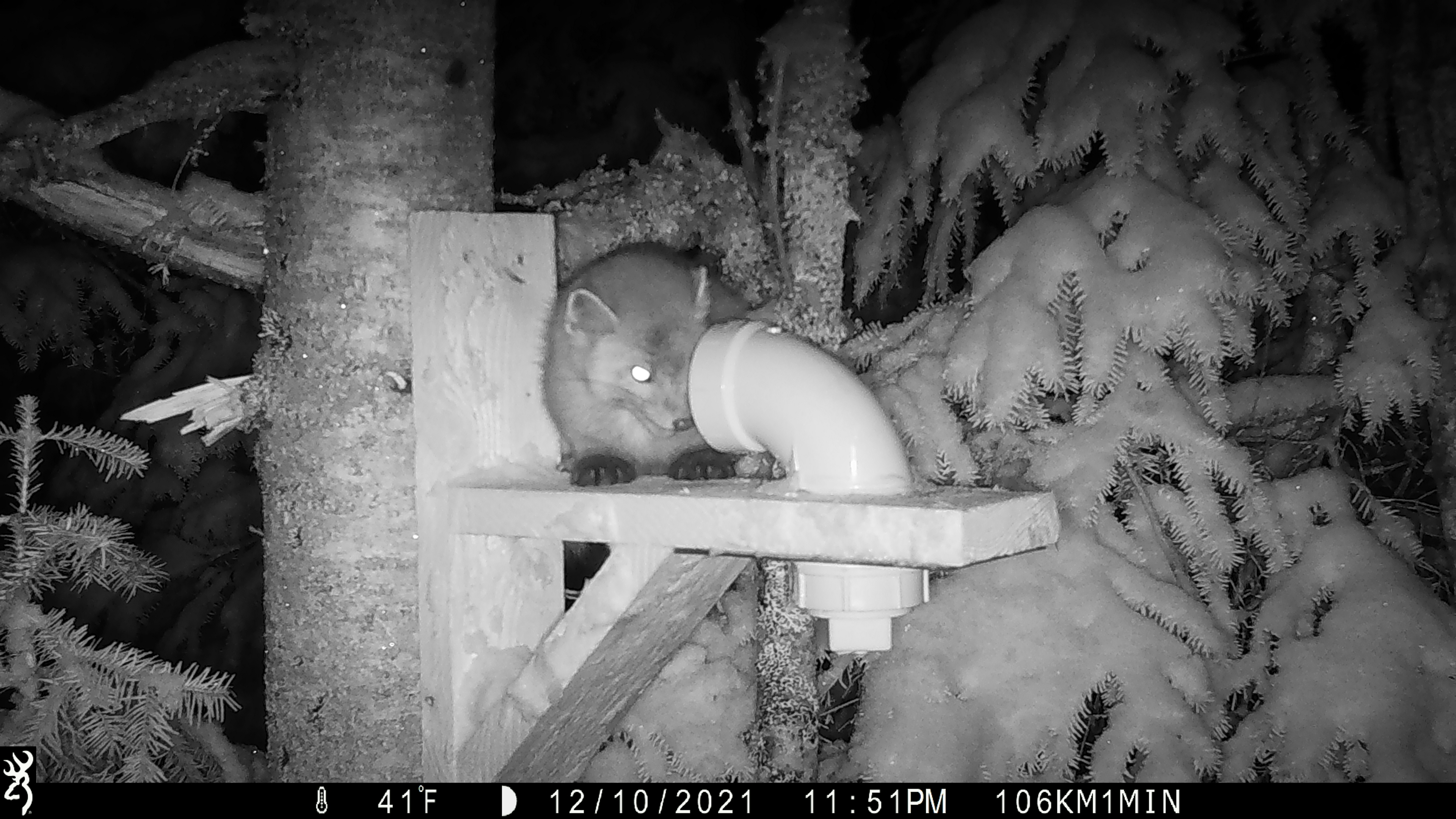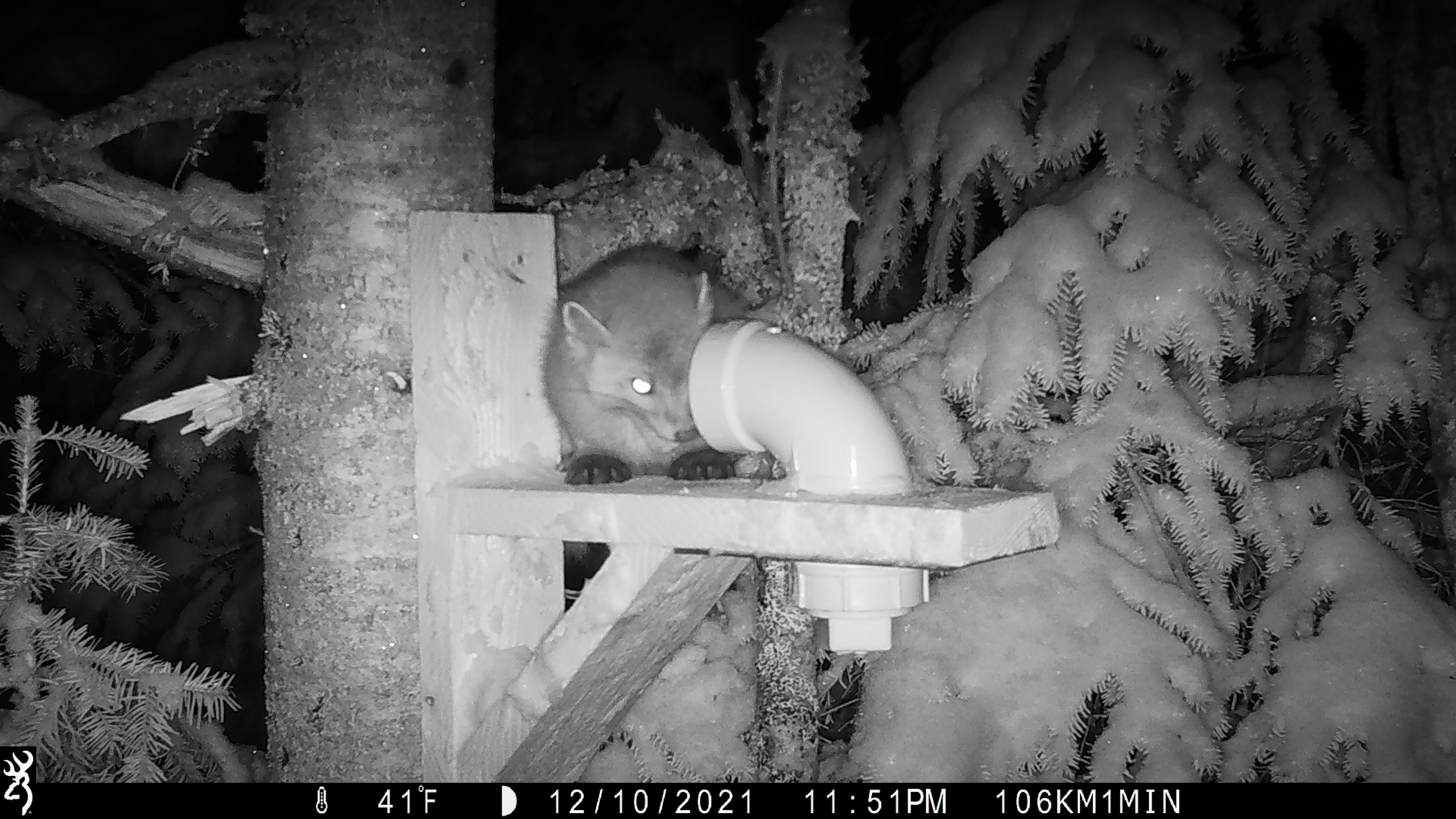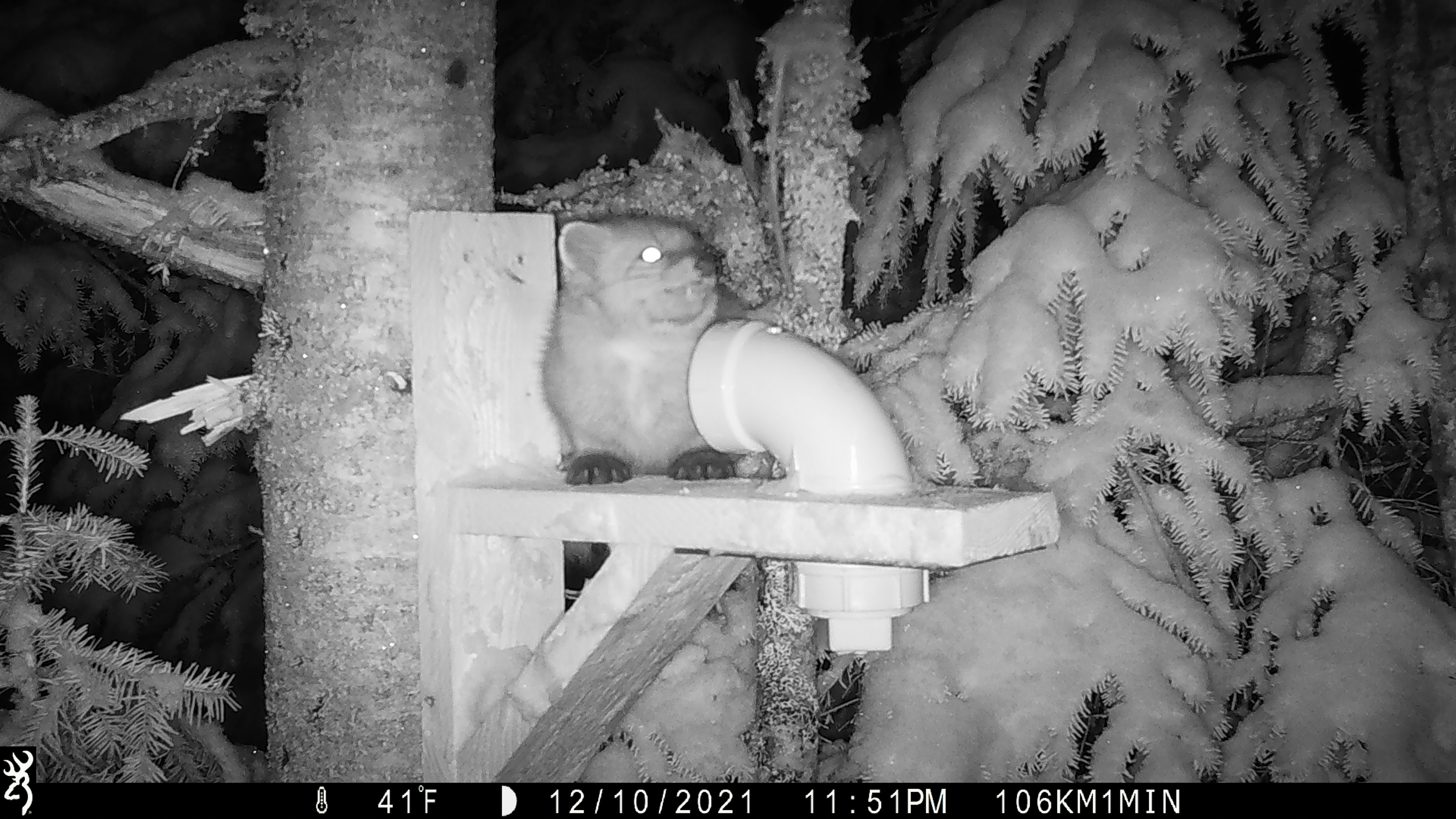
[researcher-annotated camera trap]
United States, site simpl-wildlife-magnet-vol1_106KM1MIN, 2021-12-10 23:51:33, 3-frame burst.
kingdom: Animalia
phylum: Chordata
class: Mammalia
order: Carnivora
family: Mustelidae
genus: Martes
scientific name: Martes americana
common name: american marten